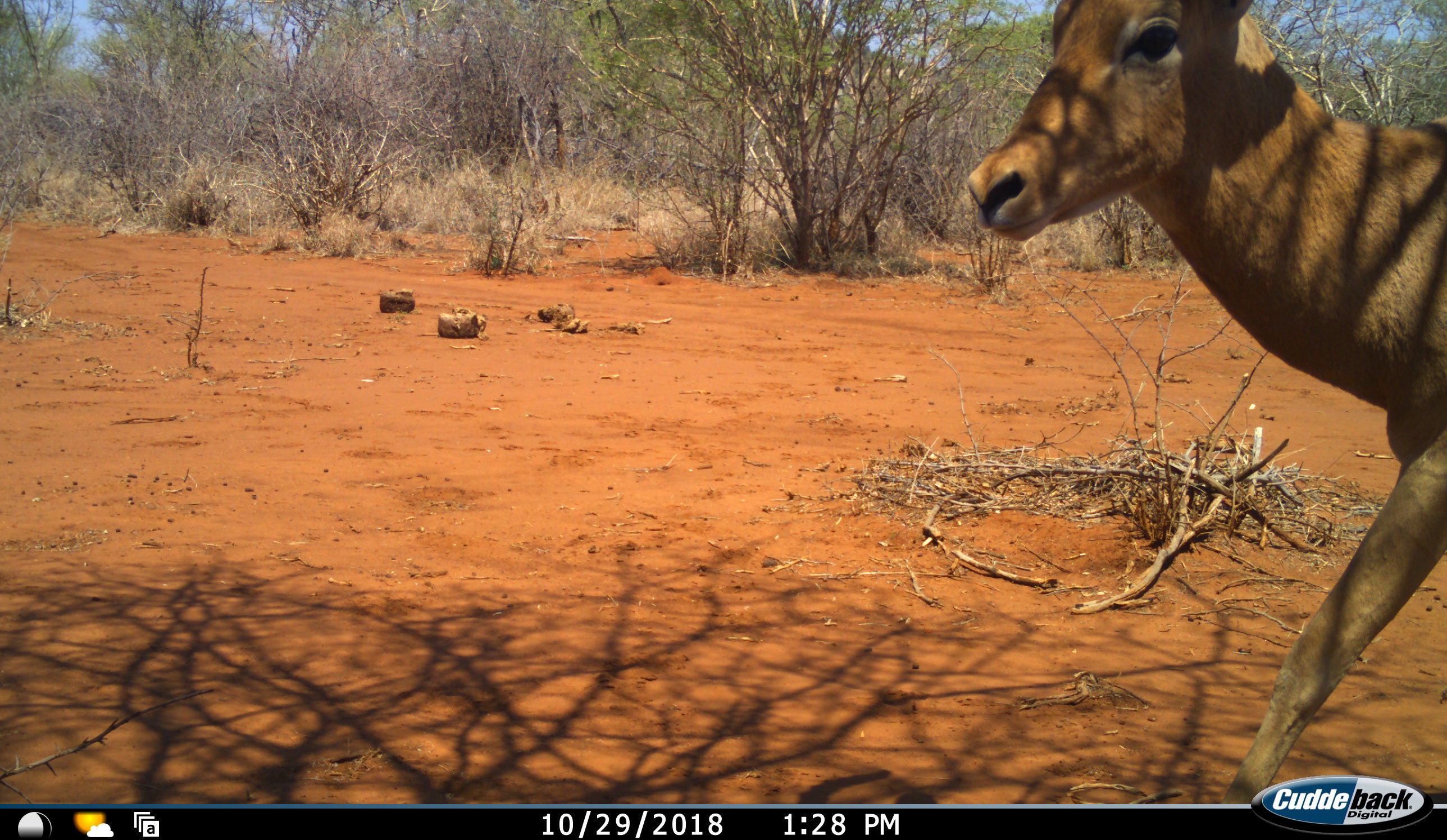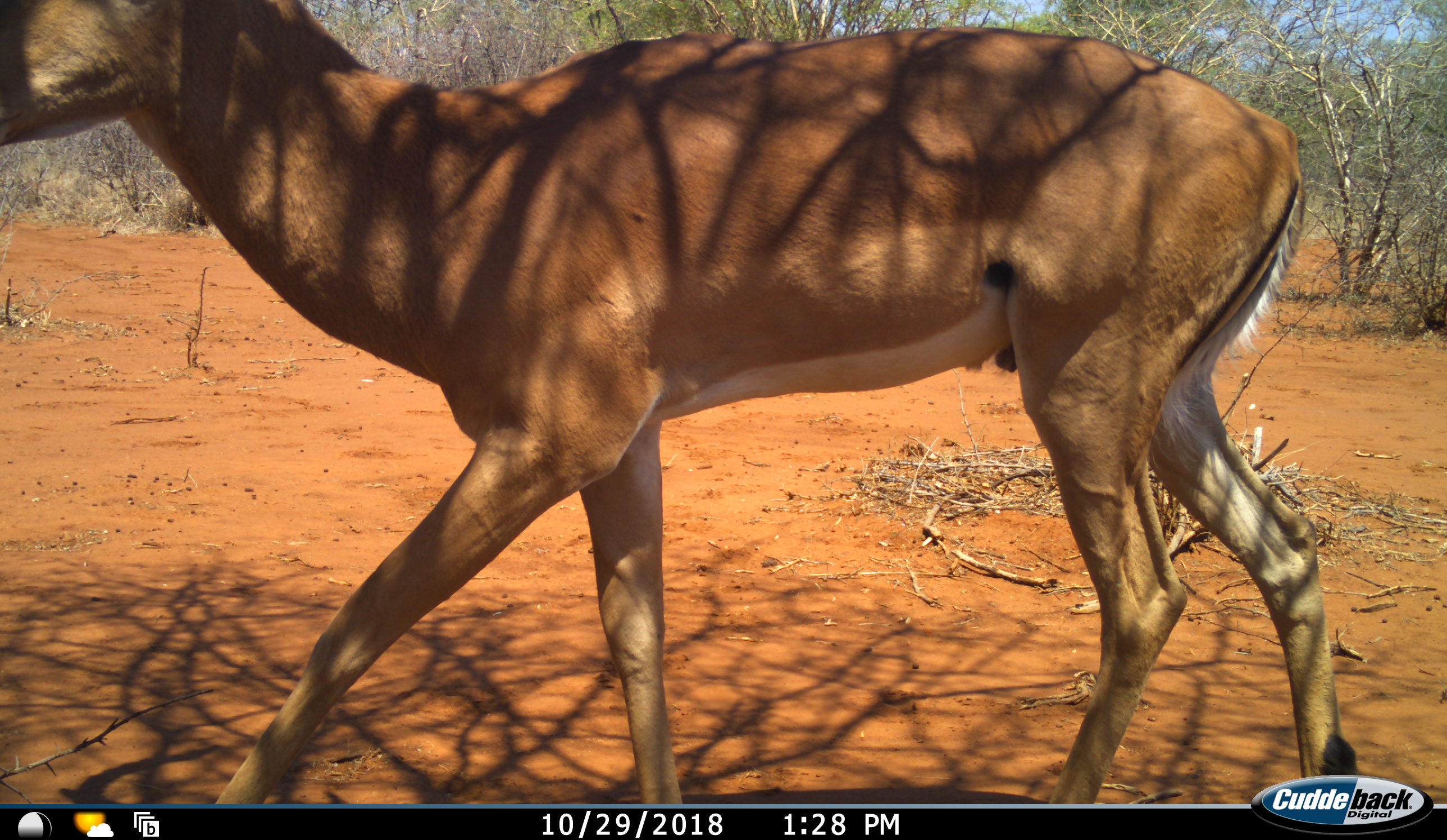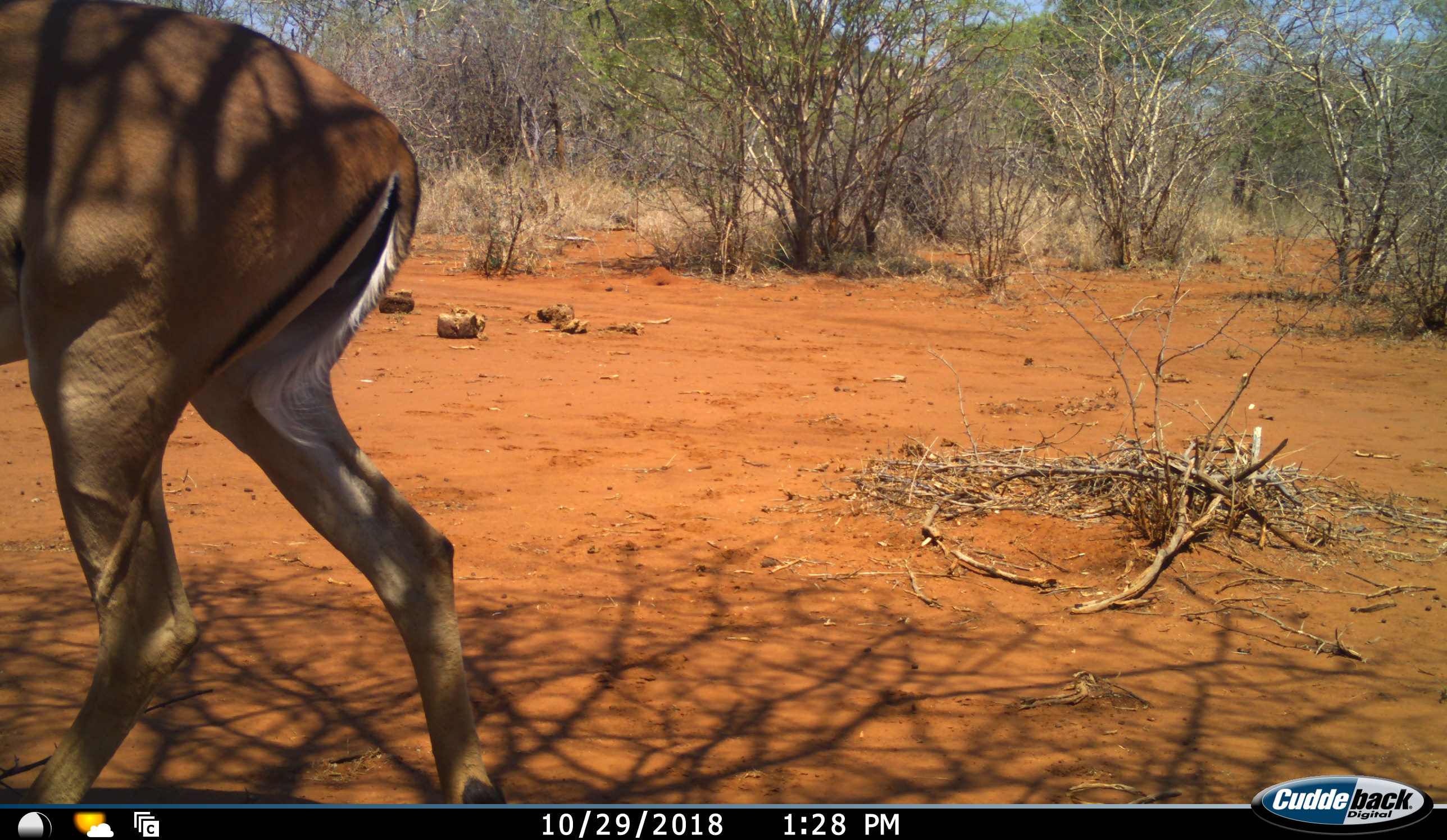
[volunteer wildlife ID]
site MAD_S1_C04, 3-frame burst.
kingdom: Animalia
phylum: Chordata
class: Mammalia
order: Artiodactyla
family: Bovidae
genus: Aepyceros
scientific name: Aepyceros melampus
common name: impala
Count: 1.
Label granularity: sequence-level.